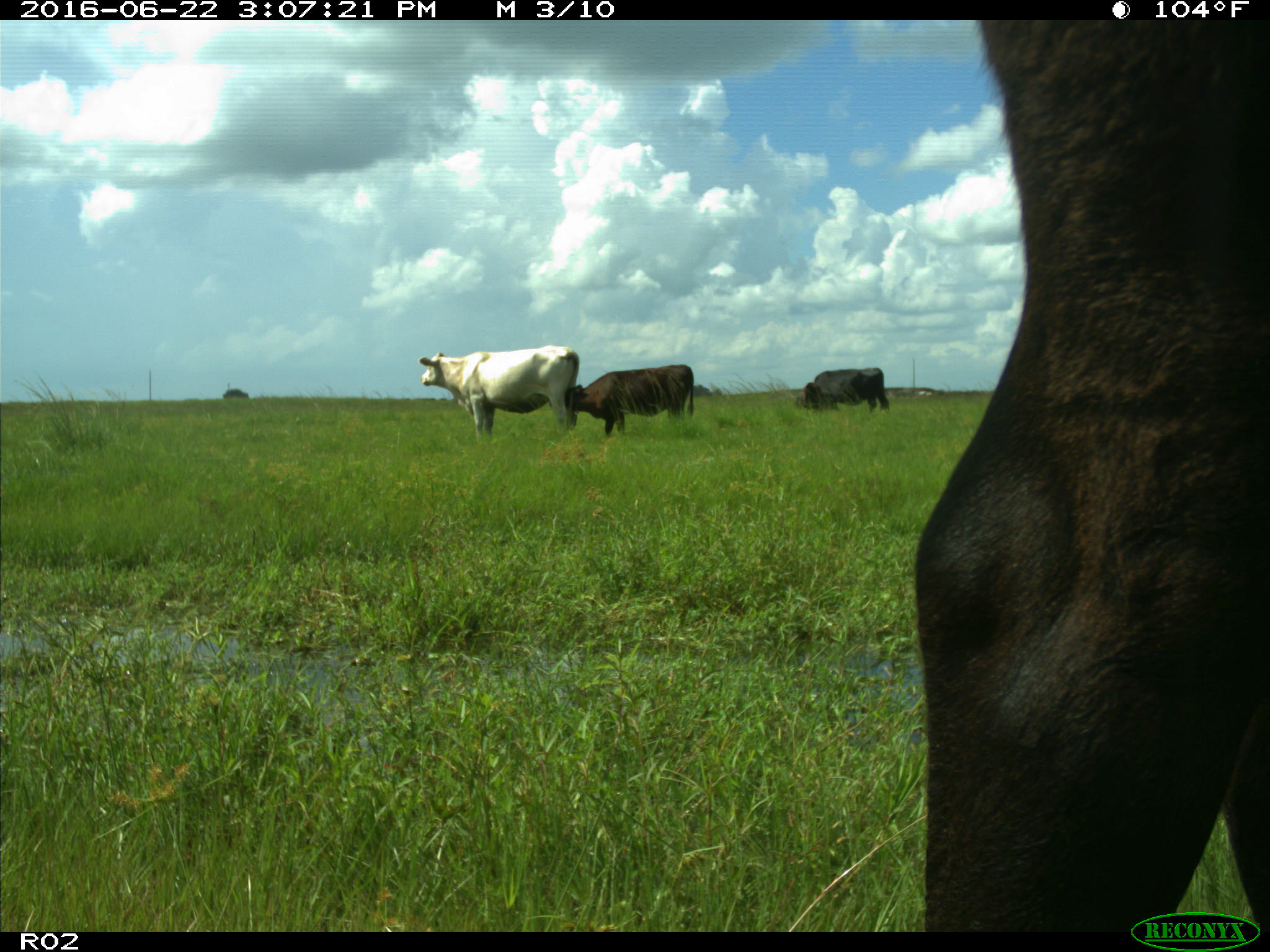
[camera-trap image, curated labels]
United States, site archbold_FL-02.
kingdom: Animalia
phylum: Chordata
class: Mammalia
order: Artiodactyla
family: Bovidae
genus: Bos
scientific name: Bos taurus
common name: domestic cow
Bos taurus (domestic cow).